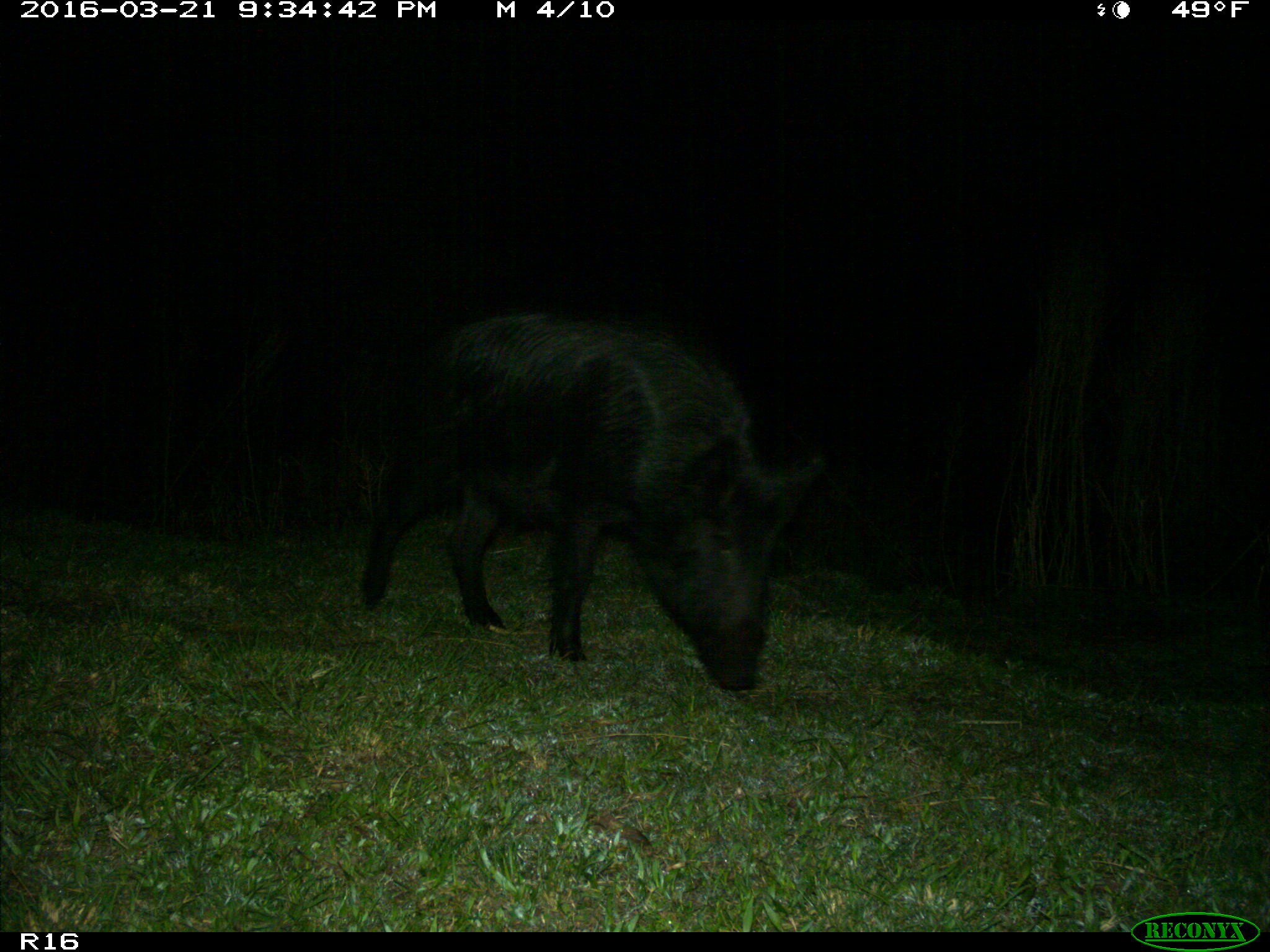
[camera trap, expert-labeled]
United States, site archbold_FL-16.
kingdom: Animalia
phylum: Chordata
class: Mammalia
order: Artiodactyla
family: Suidae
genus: Sus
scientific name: Sus scrofa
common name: wild boar